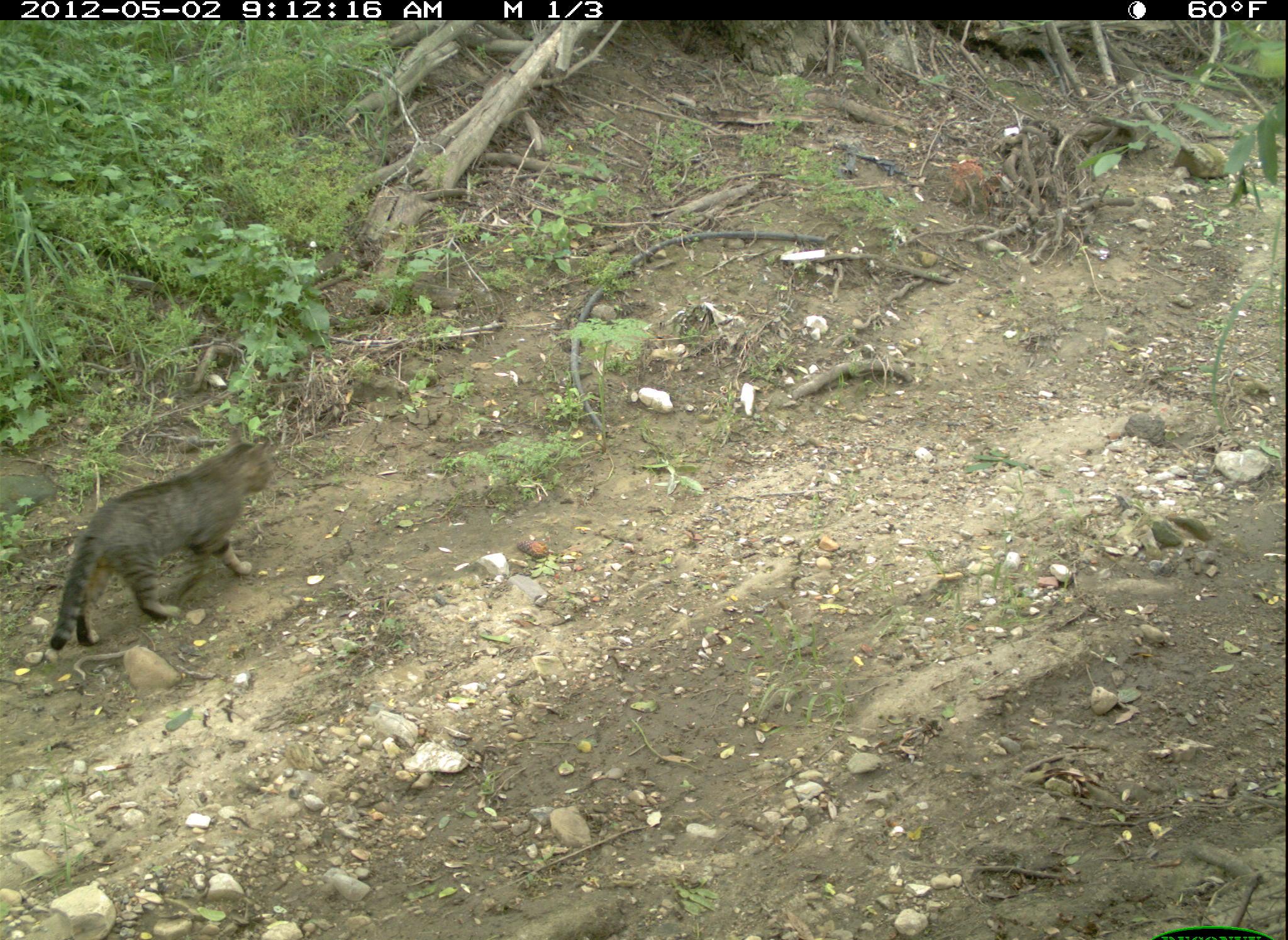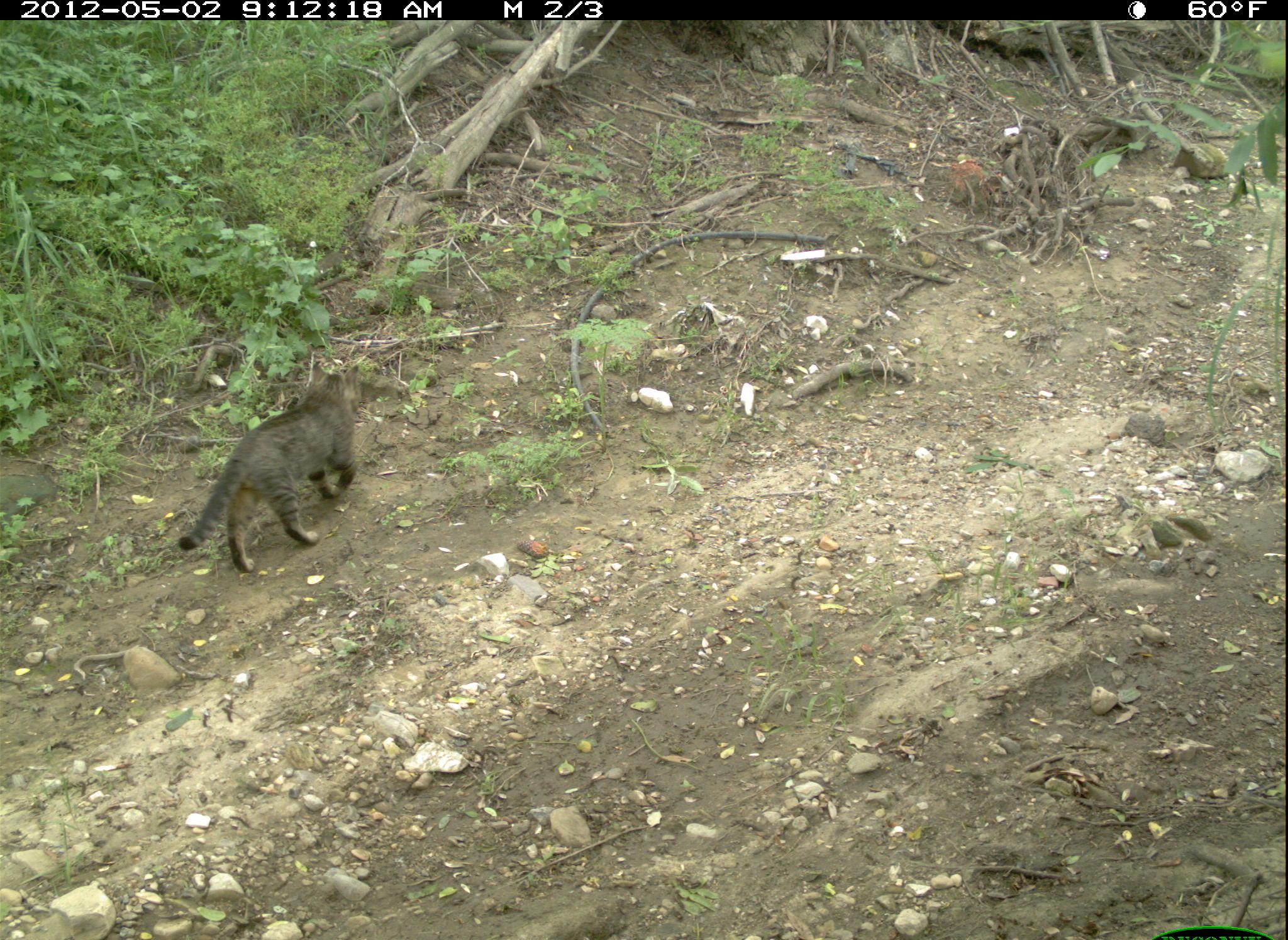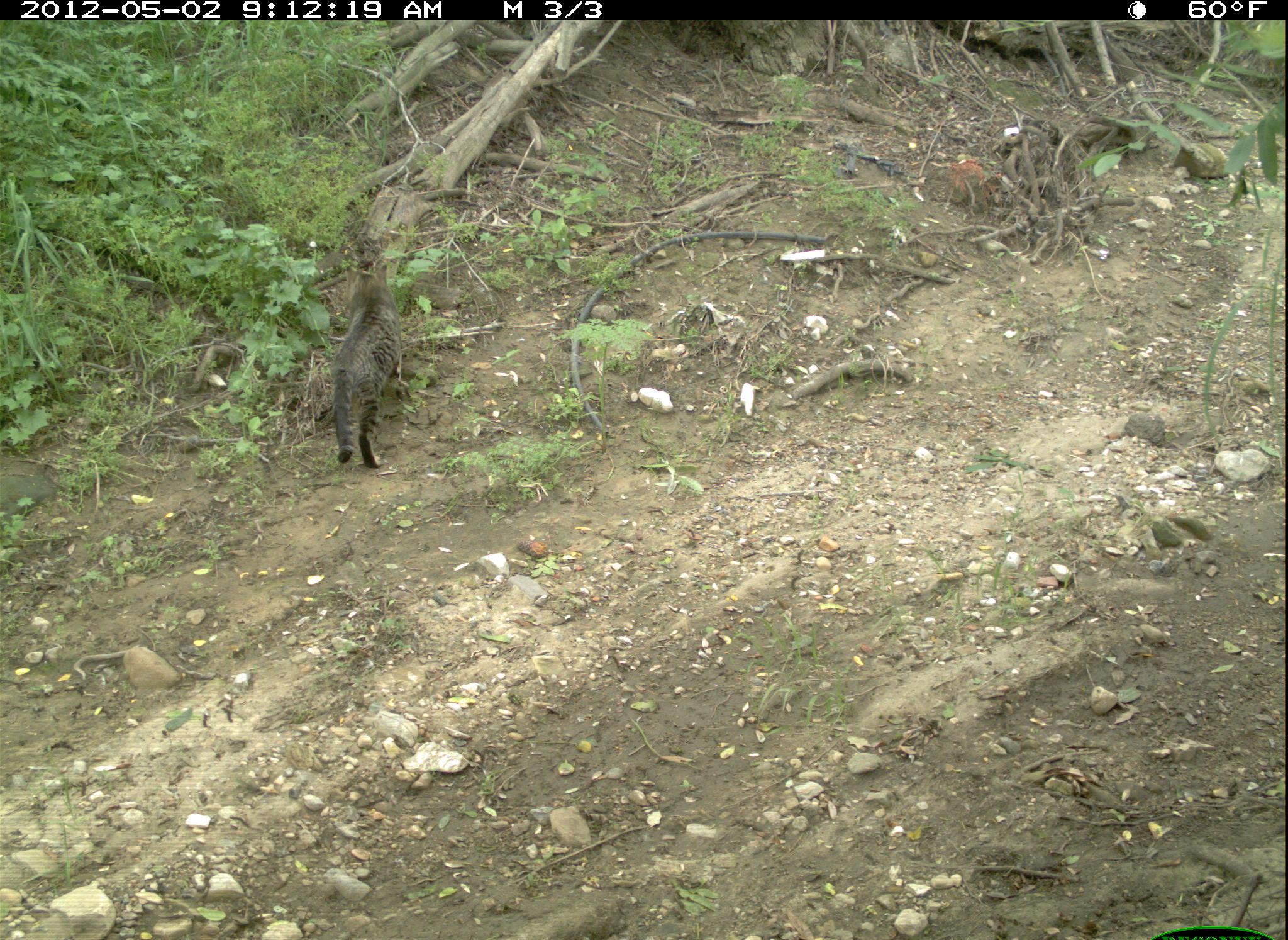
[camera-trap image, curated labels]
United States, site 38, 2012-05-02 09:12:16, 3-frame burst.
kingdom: Animalia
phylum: Chordata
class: Mammalia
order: Carnivora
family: Felidae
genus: Felis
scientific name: Felis catus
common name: cat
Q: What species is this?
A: Cat (Felis catus).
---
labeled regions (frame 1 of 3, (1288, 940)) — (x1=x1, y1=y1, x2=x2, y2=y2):
cat: (x1=42, y1=416, x2=288, y2=660)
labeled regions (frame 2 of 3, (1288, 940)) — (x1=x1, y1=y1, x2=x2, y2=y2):
cat: (x1=171, y1=356, x2=377, y2=578)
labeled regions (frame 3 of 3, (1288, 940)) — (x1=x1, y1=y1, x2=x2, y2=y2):
cat: (x1=314, y1=261, x2=412, y2=483)